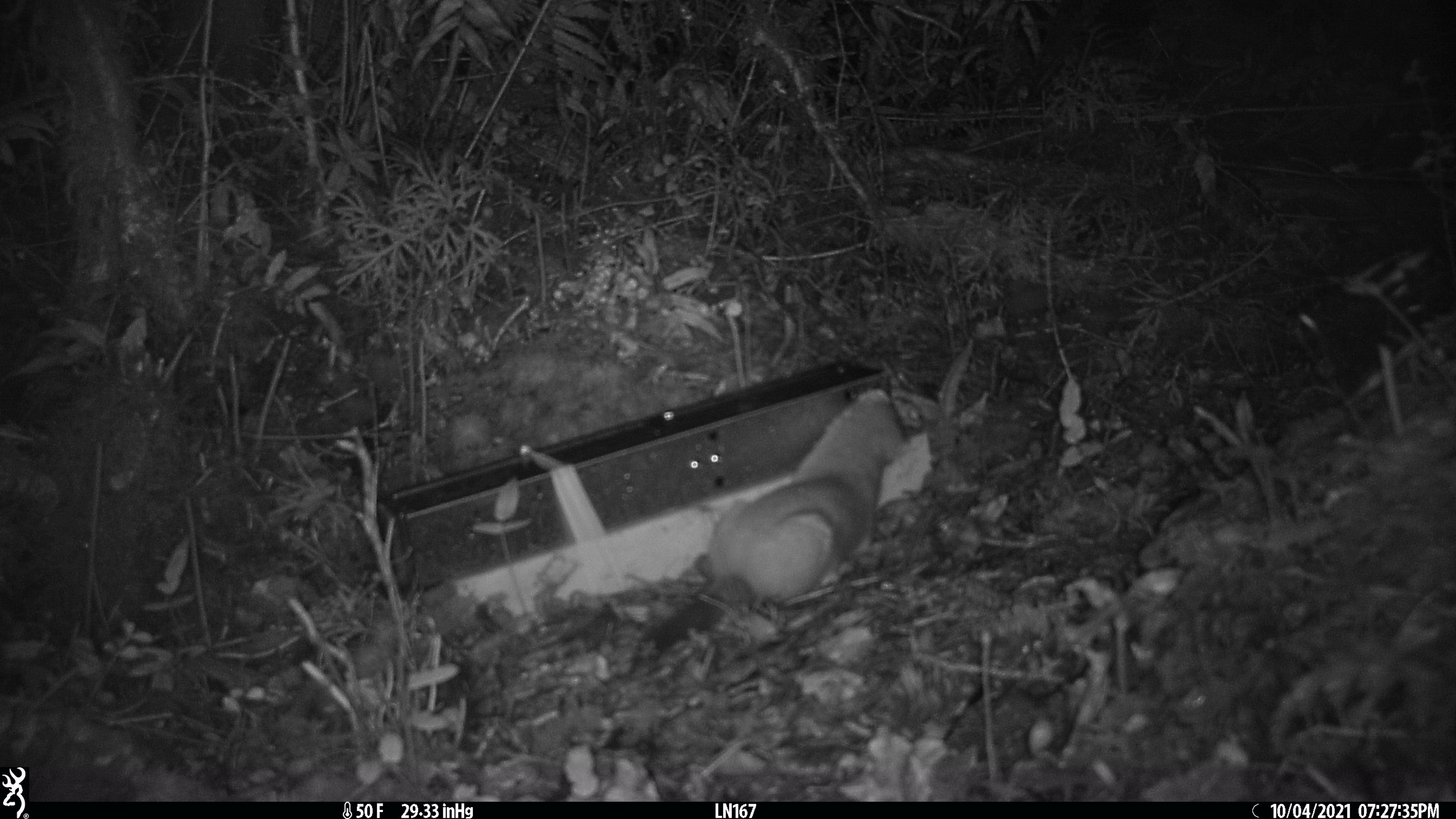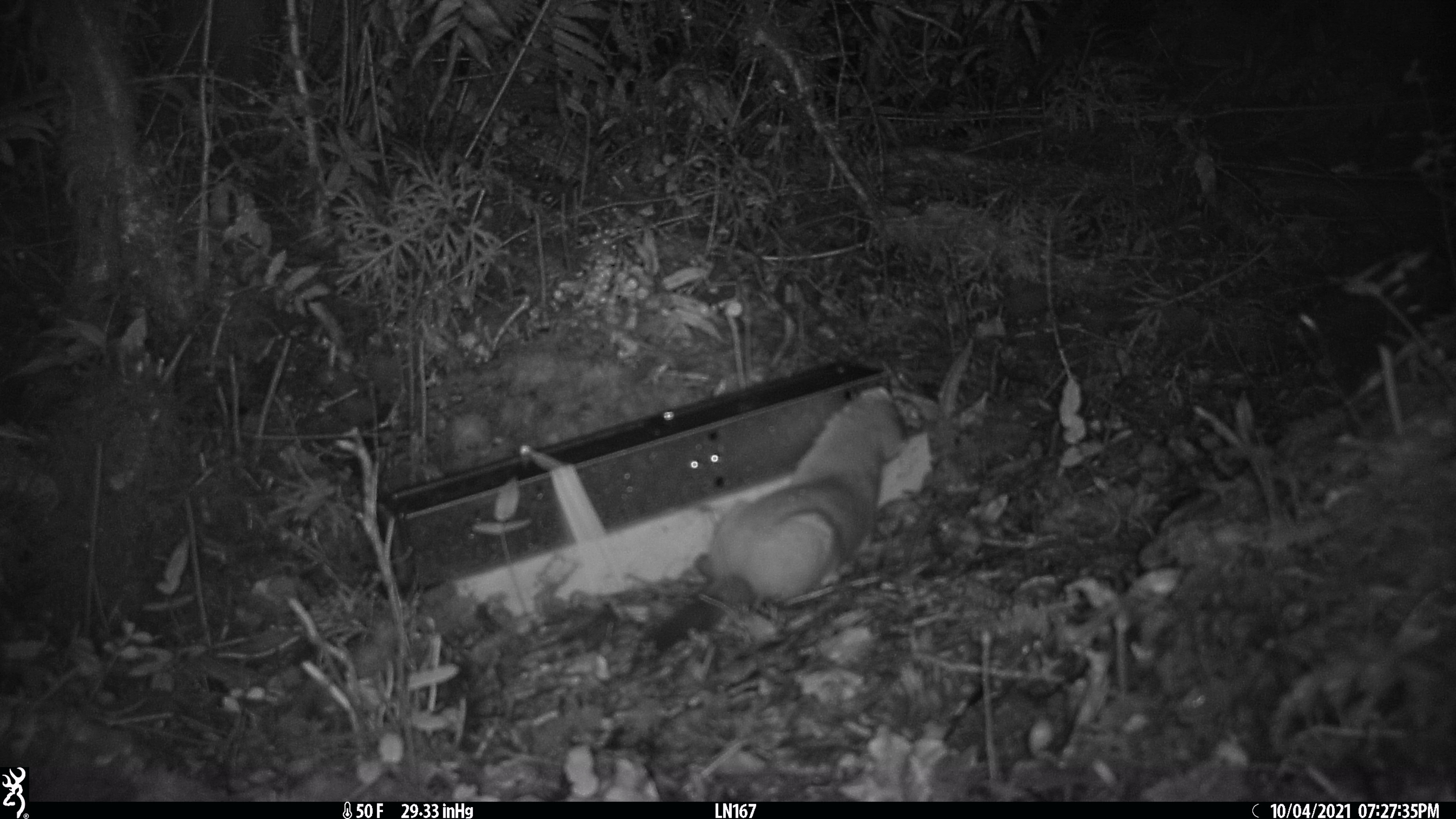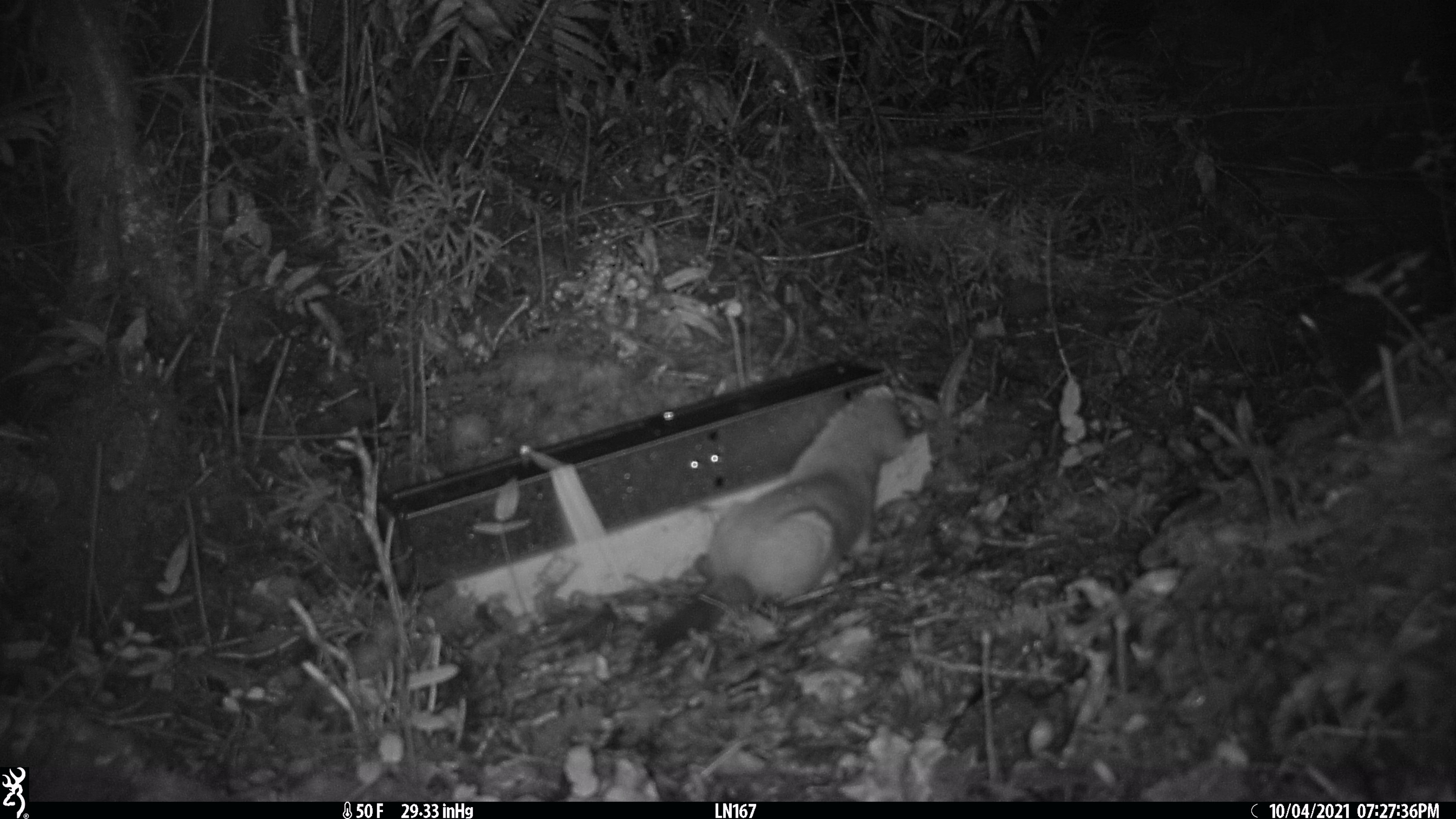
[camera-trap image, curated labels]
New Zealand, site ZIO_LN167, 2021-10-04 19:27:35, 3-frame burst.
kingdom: Animalia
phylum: Chordata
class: Mammalia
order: Carnivora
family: Mustelidae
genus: Mustela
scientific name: Mustela erminea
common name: stoat